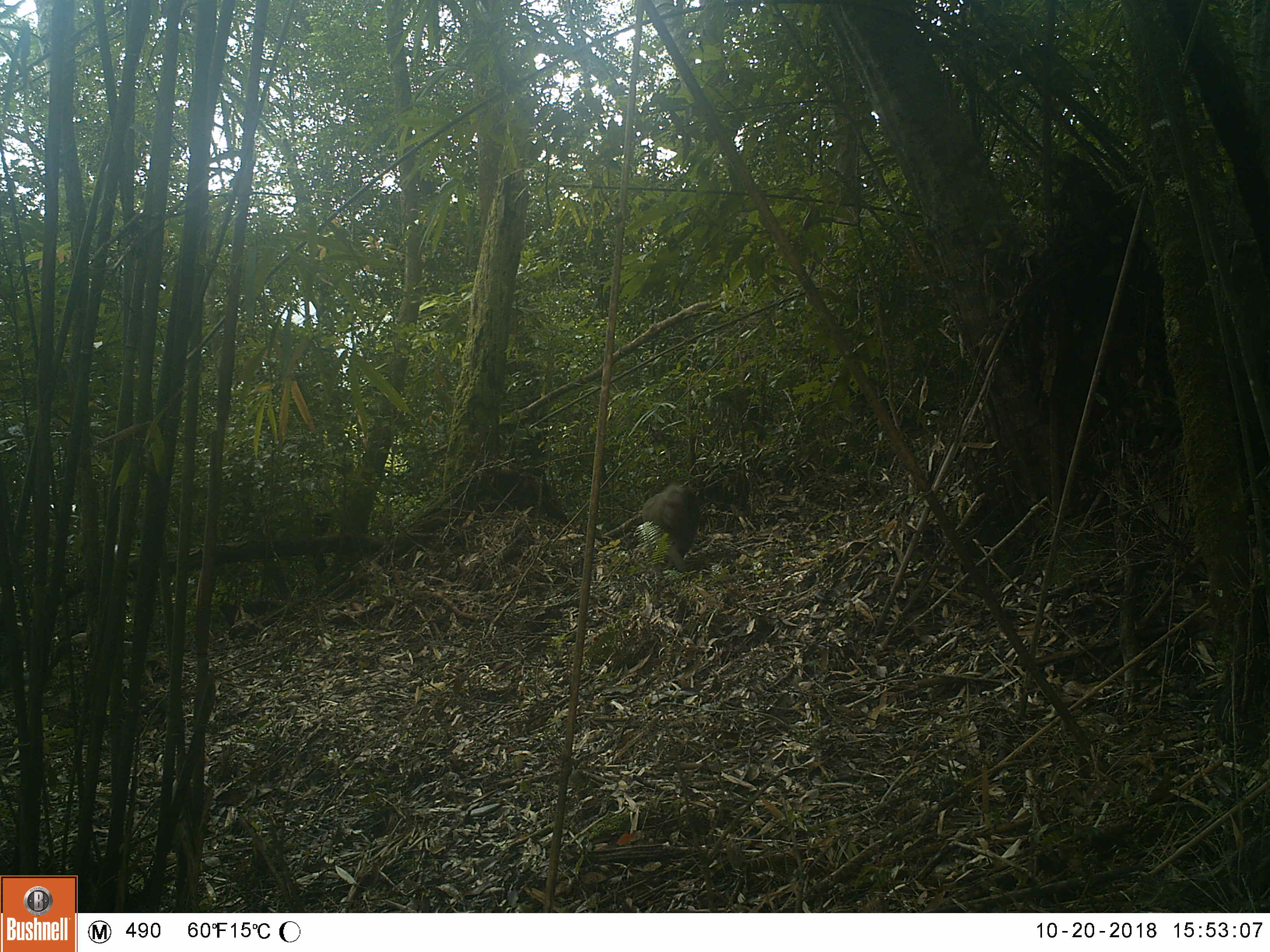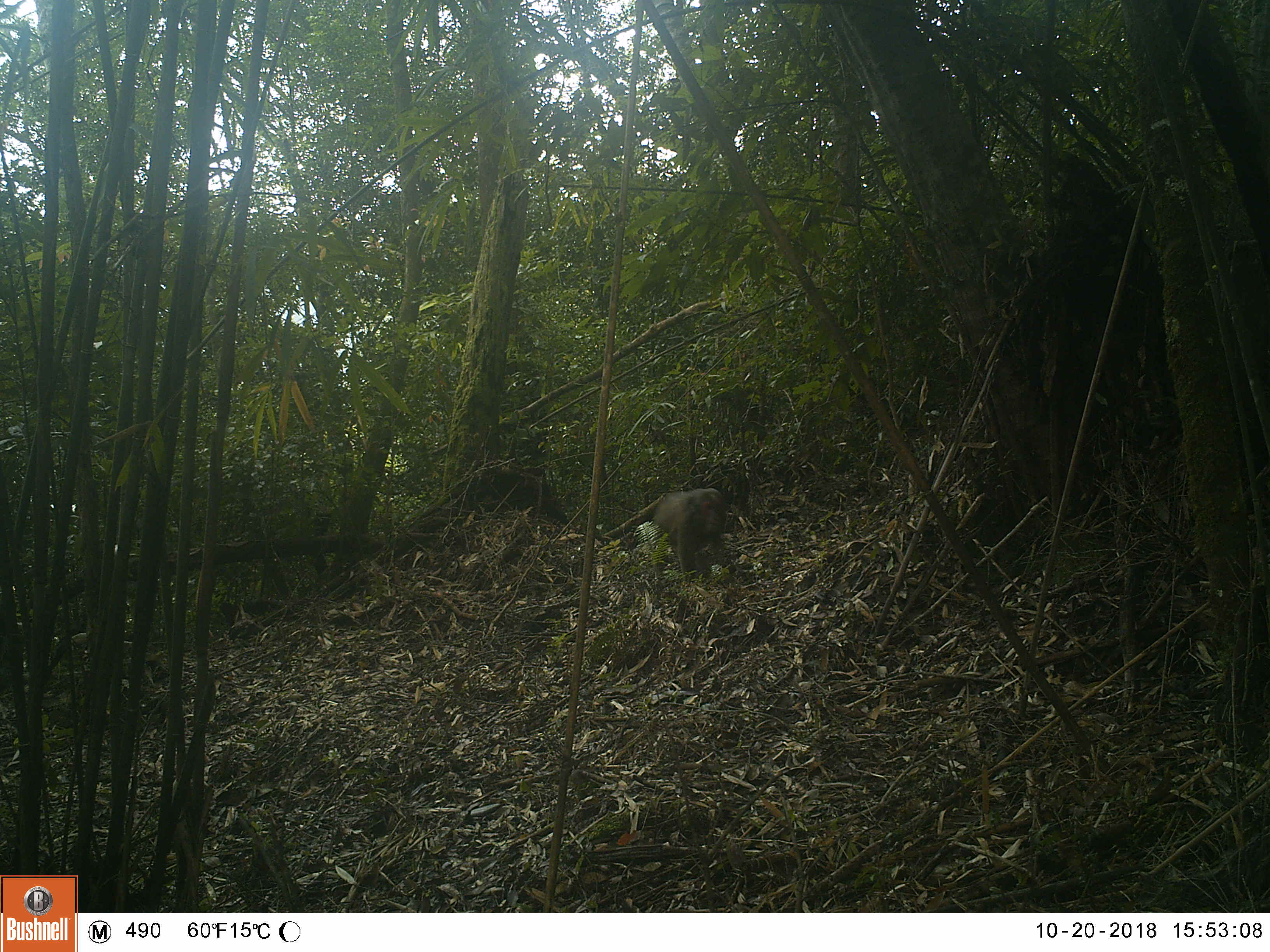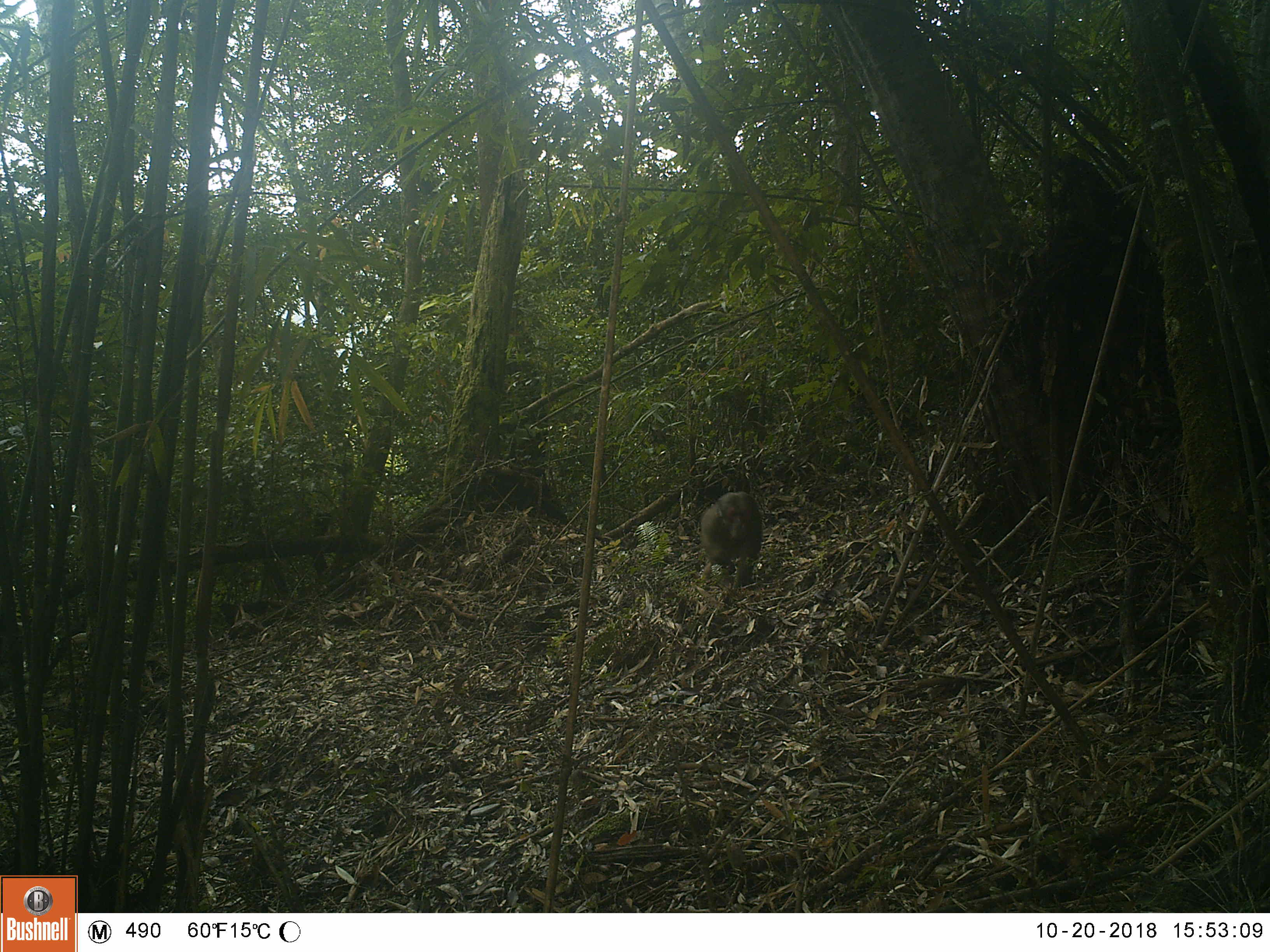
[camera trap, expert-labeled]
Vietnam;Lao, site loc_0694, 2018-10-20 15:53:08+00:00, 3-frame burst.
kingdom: Animalia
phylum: Chordata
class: Mammalia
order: Primates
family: Cercopithecidae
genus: Macaca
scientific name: Macaca arctoides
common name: stump-tailed macaque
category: stump tailed macaque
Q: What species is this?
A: Stump tailed macaque (stump-tailed macaque) (Macaca arctoides).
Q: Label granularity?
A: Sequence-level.